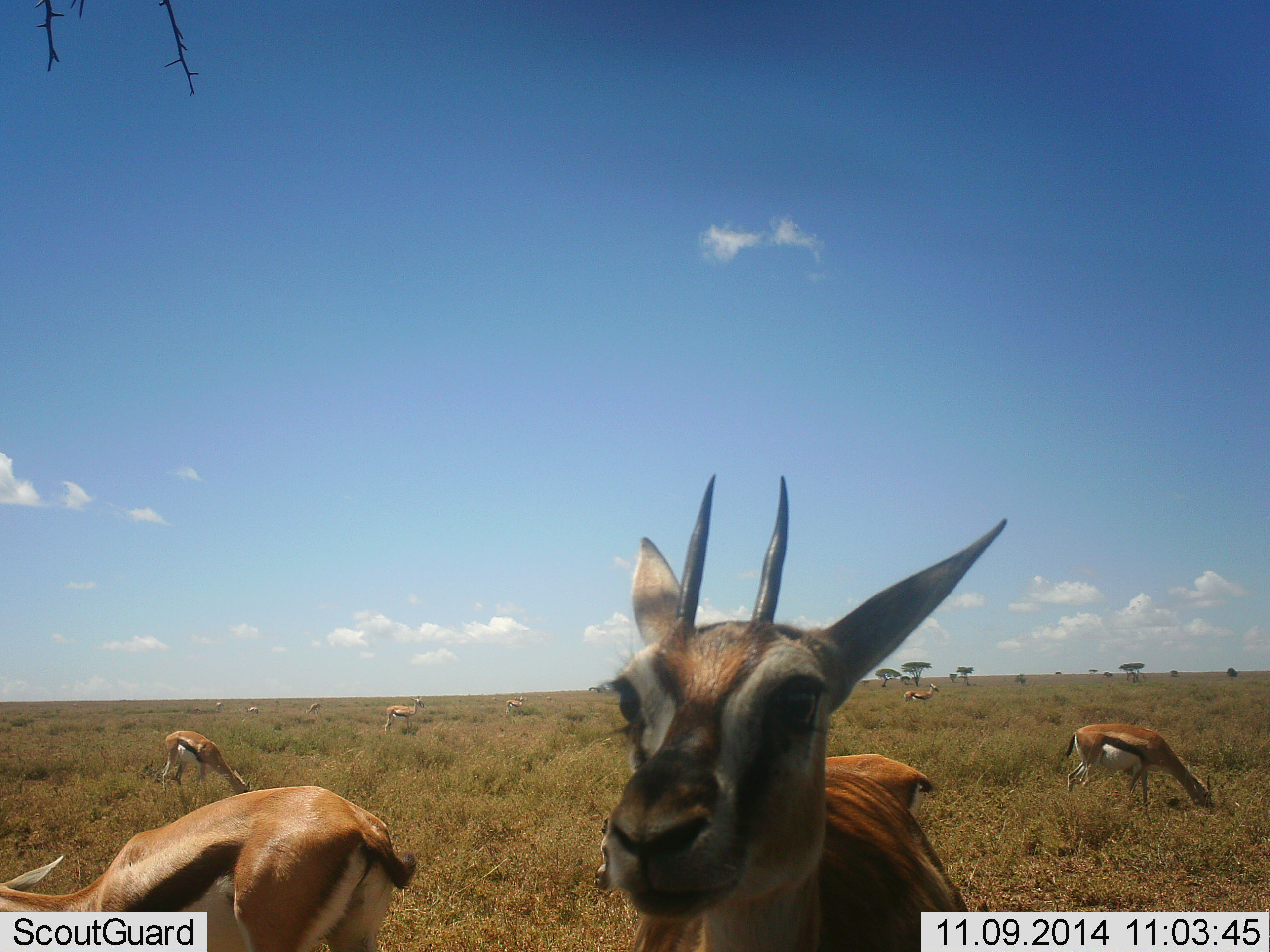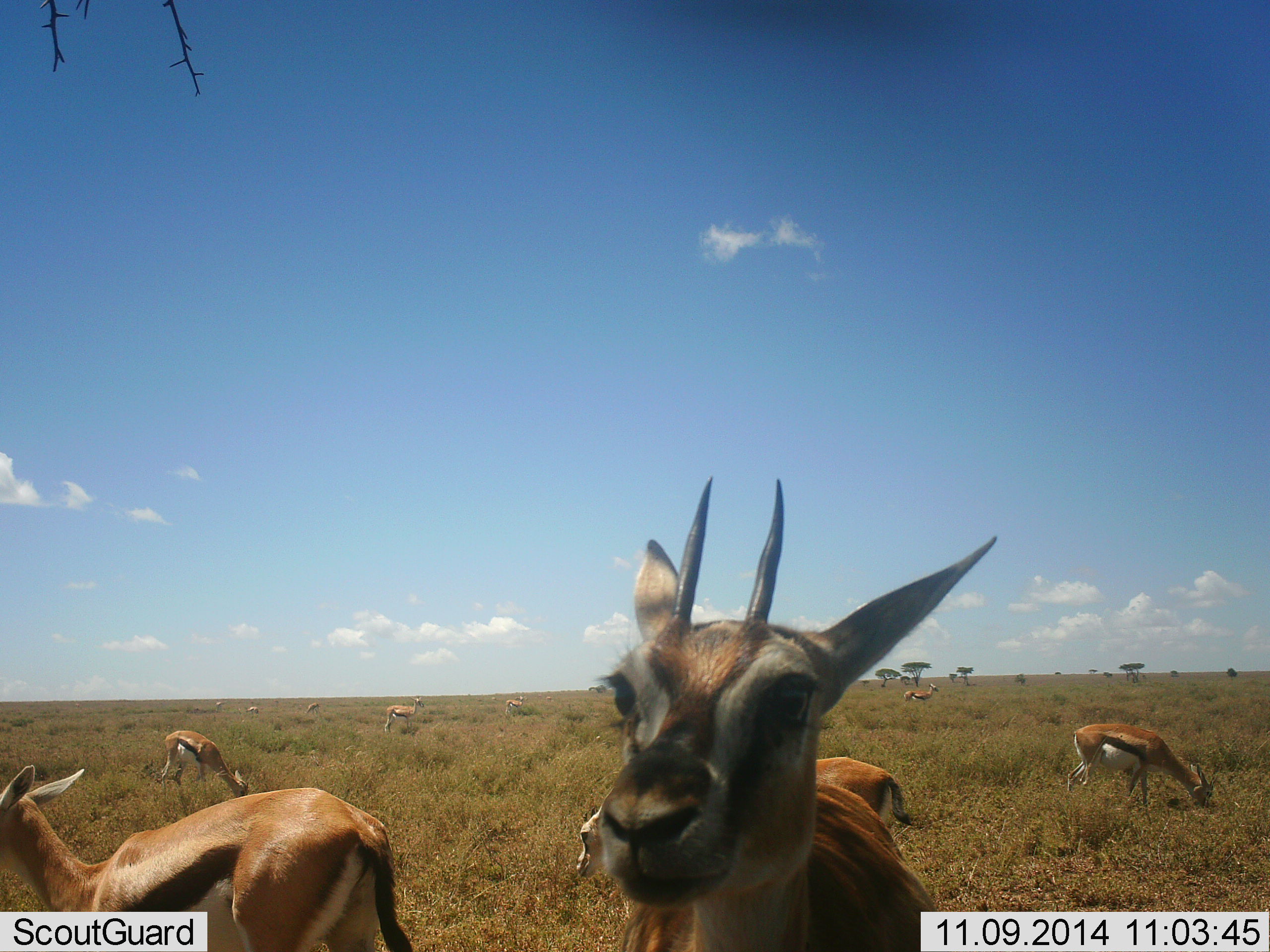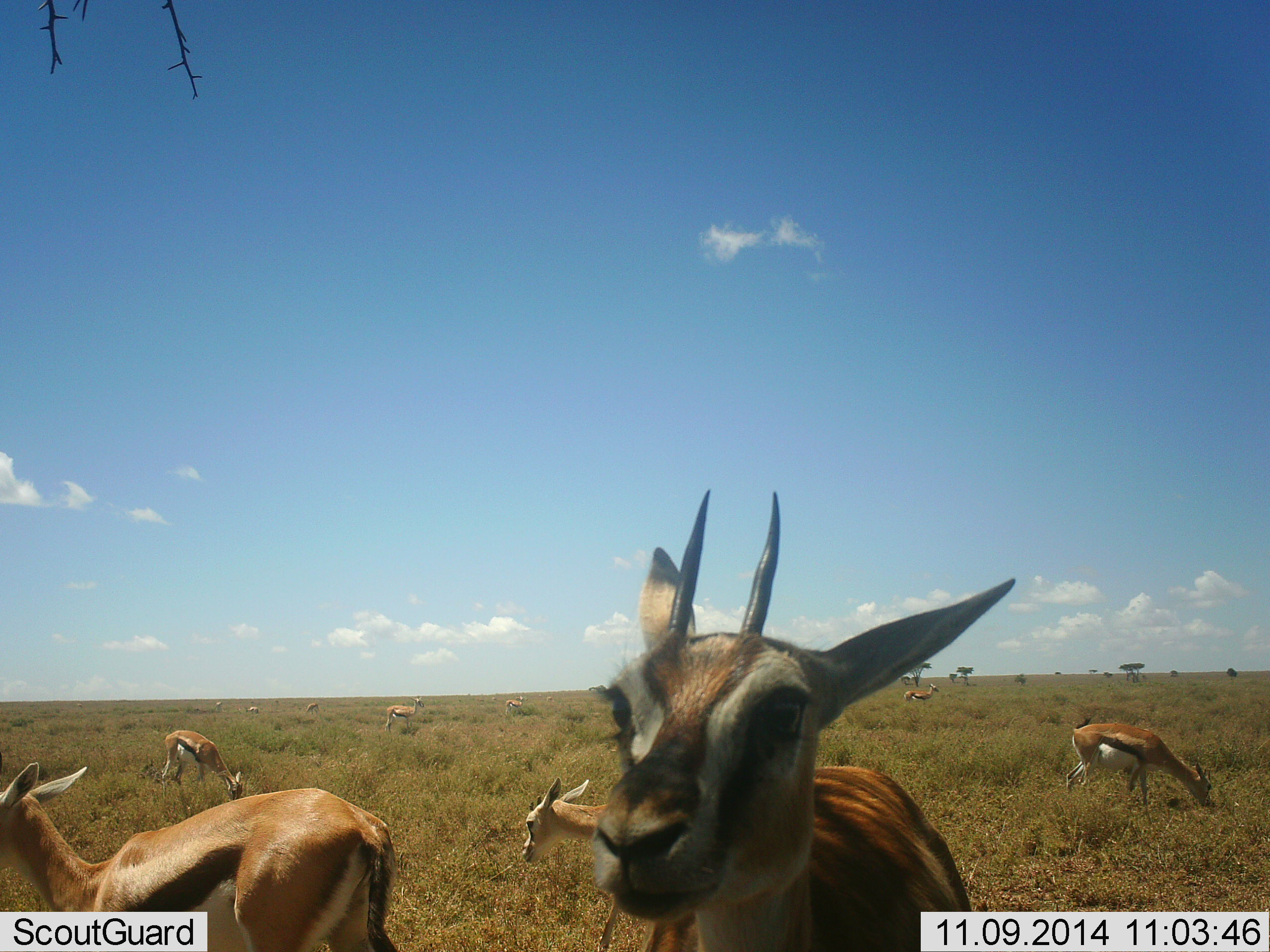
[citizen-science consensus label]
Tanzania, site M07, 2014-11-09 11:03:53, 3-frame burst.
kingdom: Animalia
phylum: Chordata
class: Mammalia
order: Artiodactyla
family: Bovidae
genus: Eudorcas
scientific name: Eudorcas thomsonii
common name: thomson's gazelle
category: gazellethomsons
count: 11-50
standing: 80%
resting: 10%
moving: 50%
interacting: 20%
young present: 0%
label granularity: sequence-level